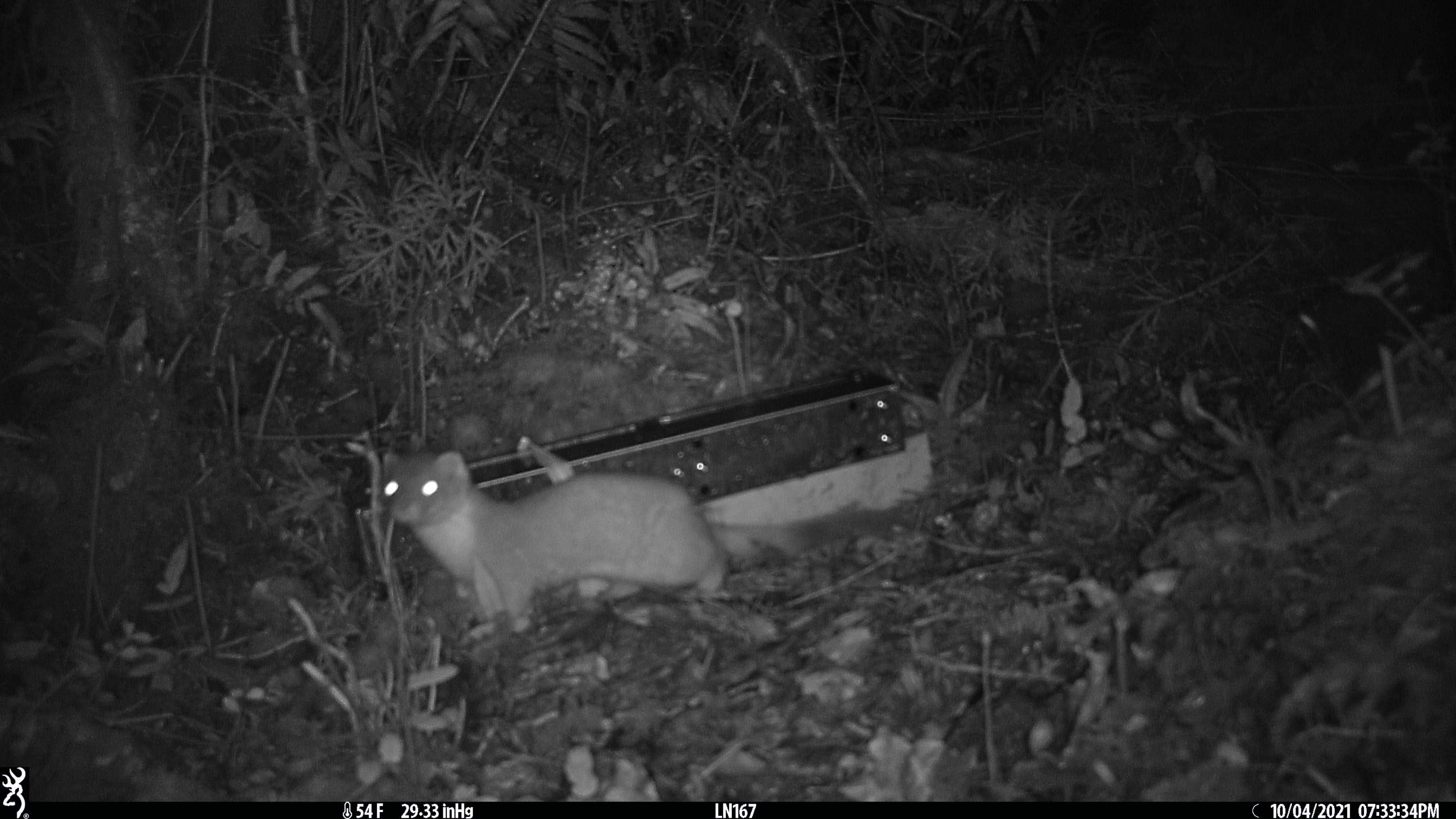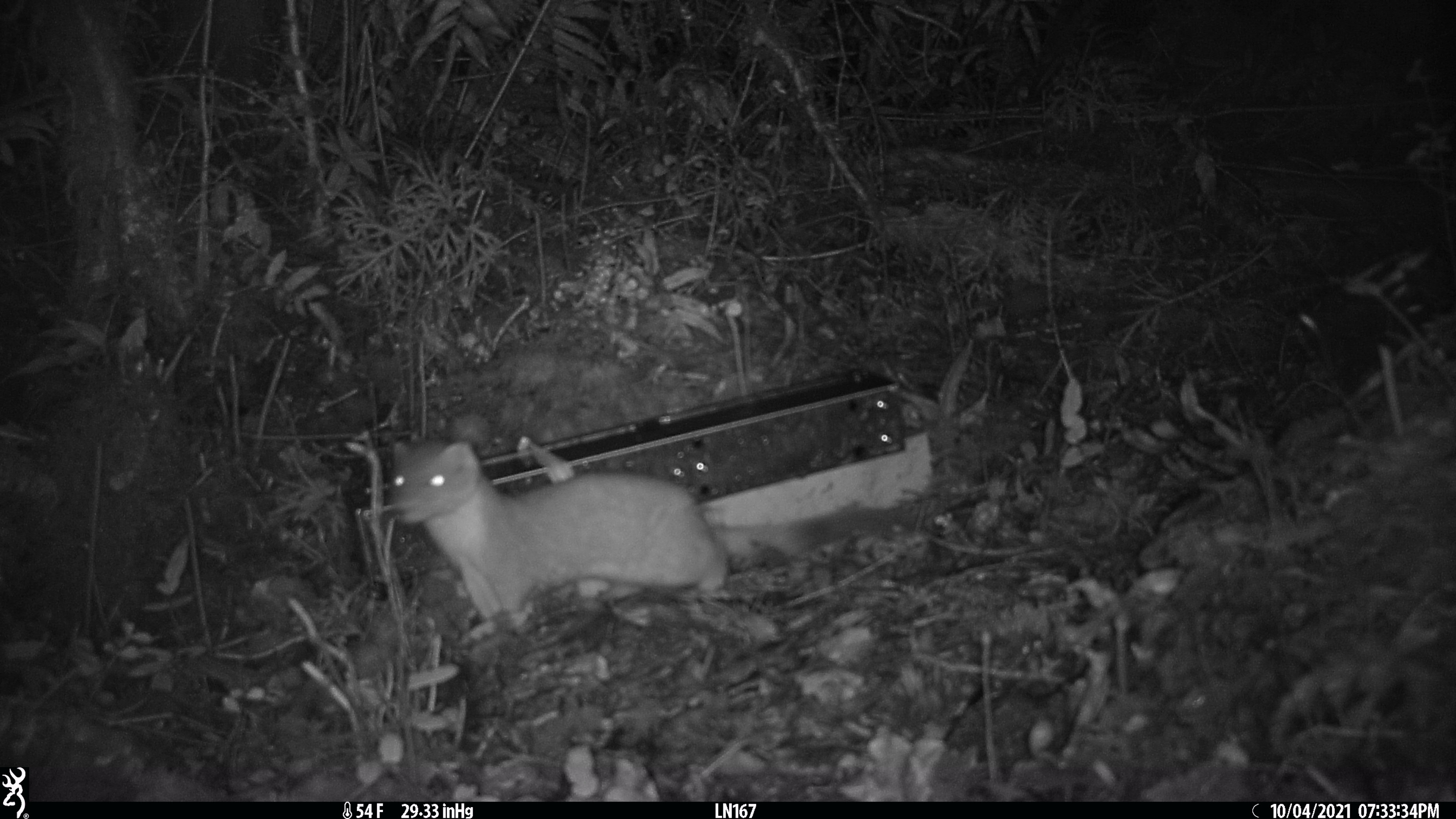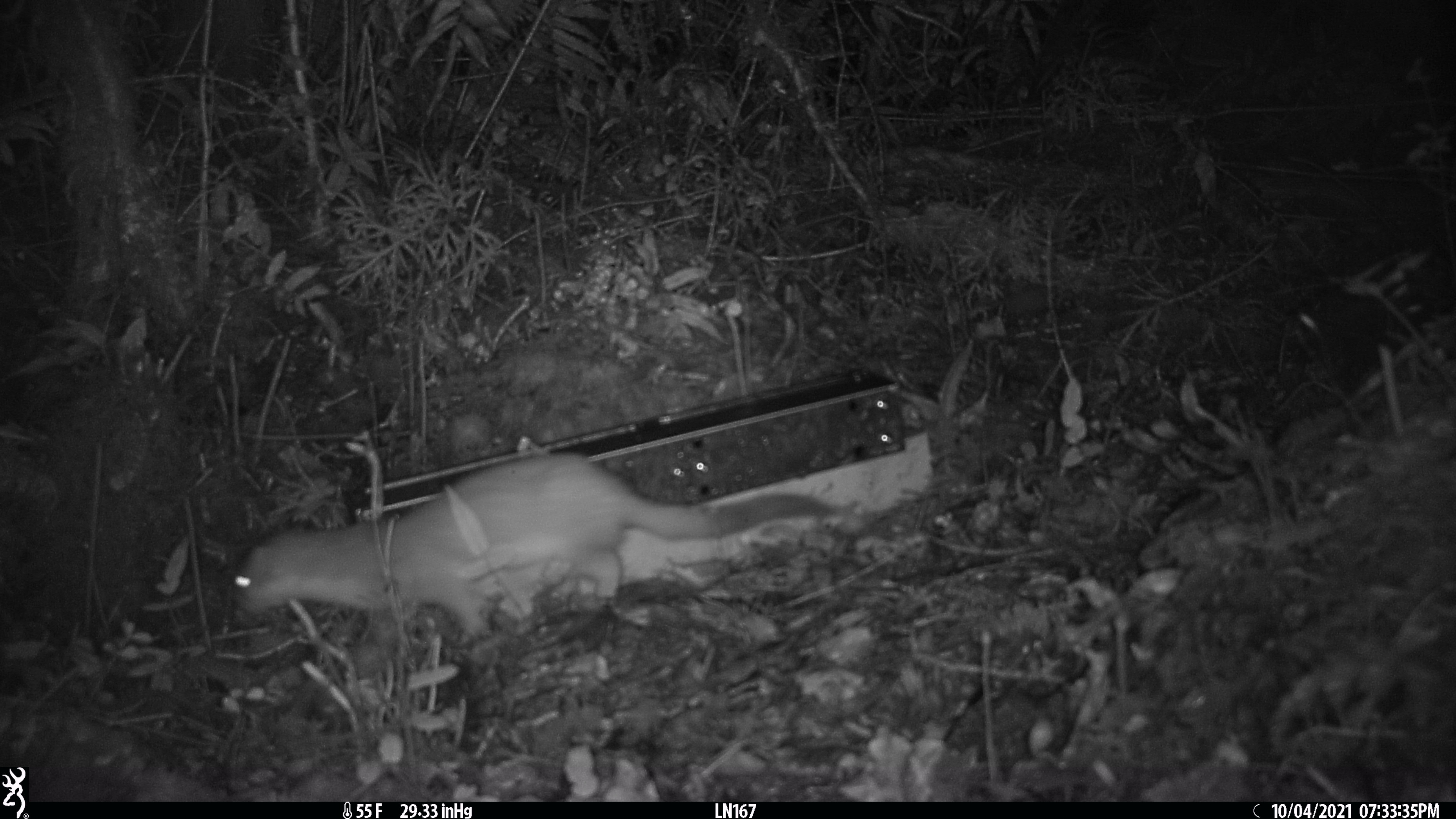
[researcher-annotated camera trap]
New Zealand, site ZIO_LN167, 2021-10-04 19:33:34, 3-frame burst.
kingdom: Animalia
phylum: Chordata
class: Mammalia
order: Carnivora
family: Mustelidae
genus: Mustela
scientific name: Mustela erminea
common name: stoat